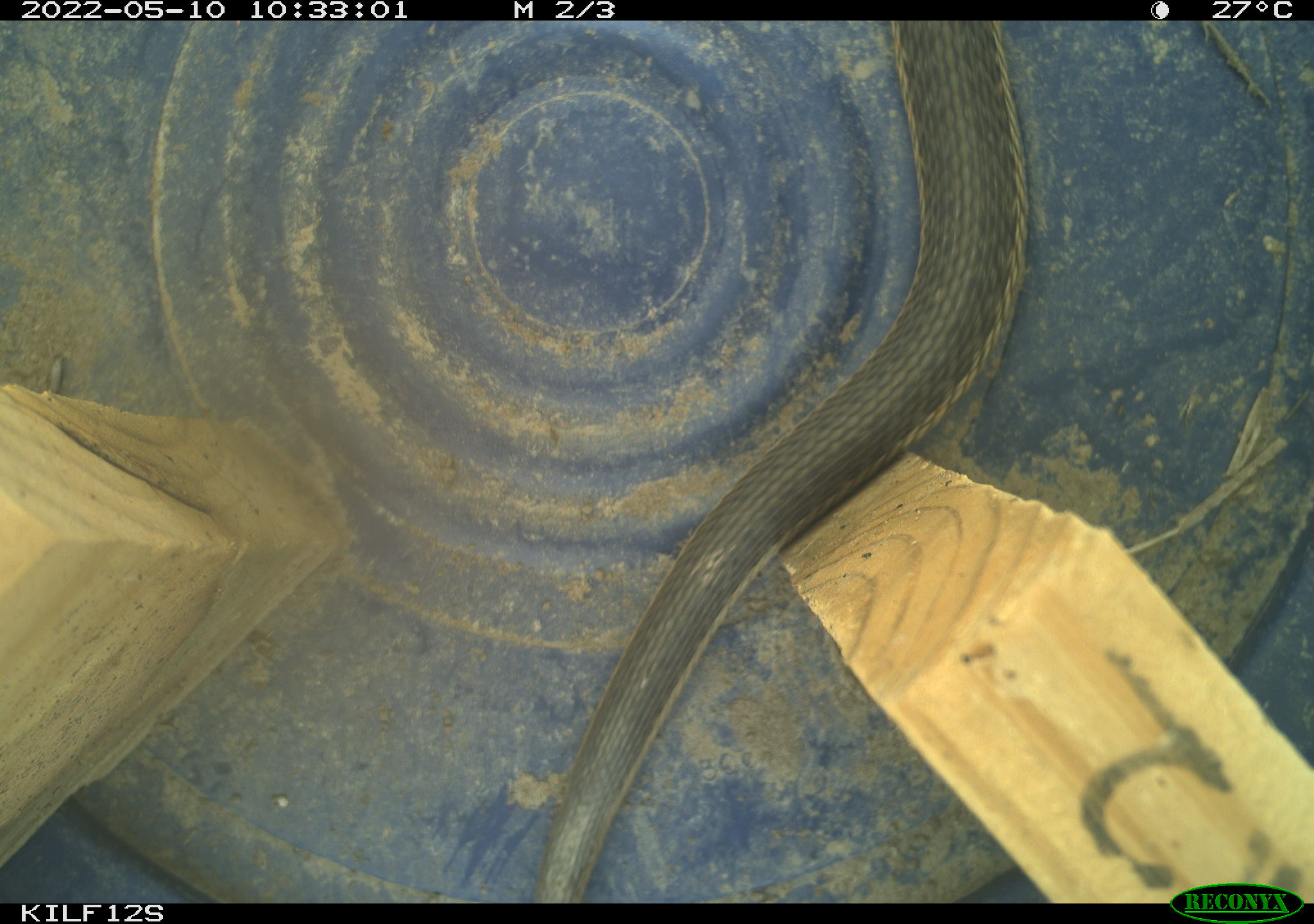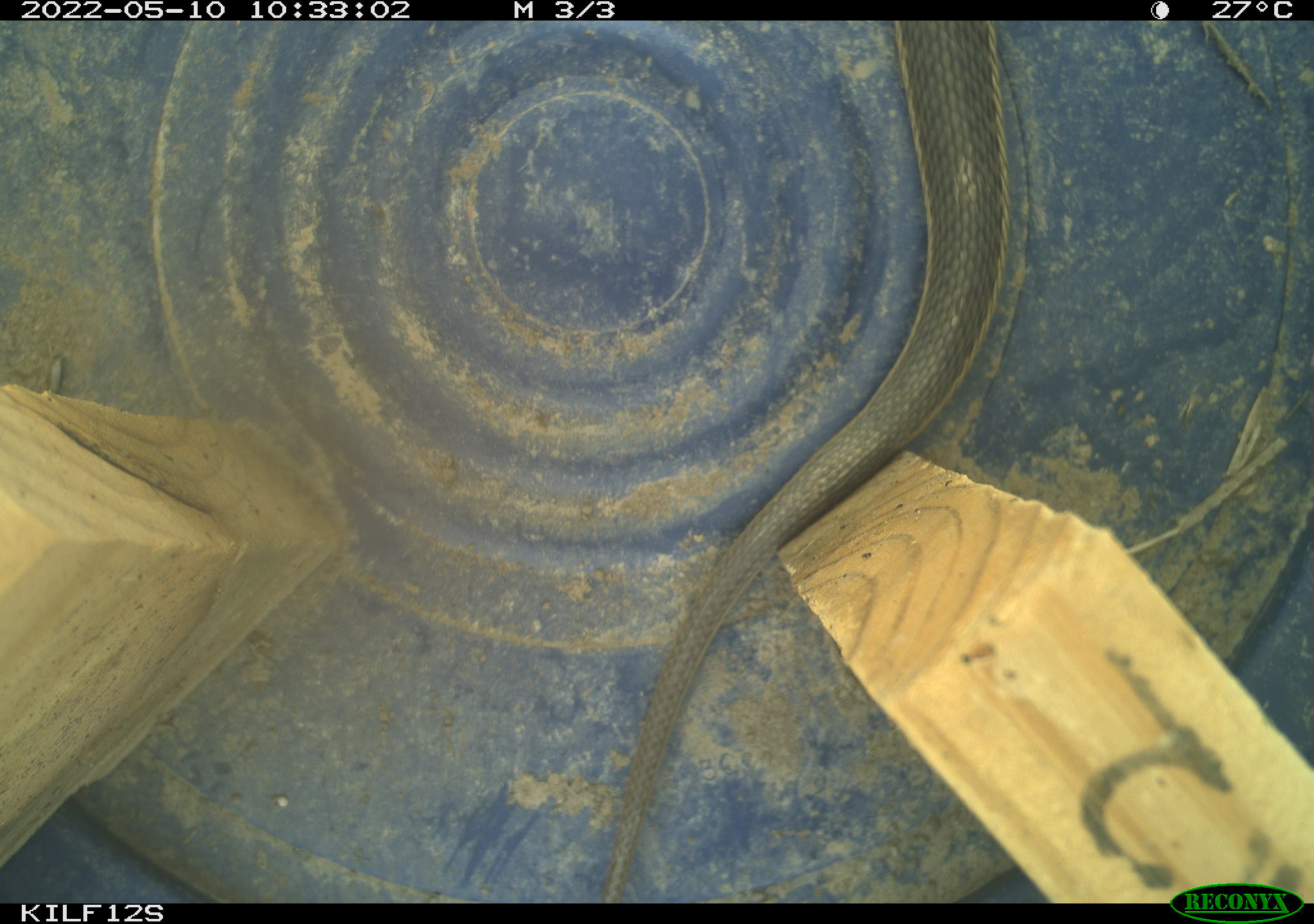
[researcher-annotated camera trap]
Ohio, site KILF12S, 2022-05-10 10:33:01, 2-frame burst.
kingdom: Animalia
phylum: Chordata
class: Reptilia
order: Squamata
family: Colubridae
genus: Thamnophis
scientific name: Thamnophis sirtalis sirtalis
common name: eastern gartersnake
Eastern gartersnake (Thamnophis sirtalis sirtalis).